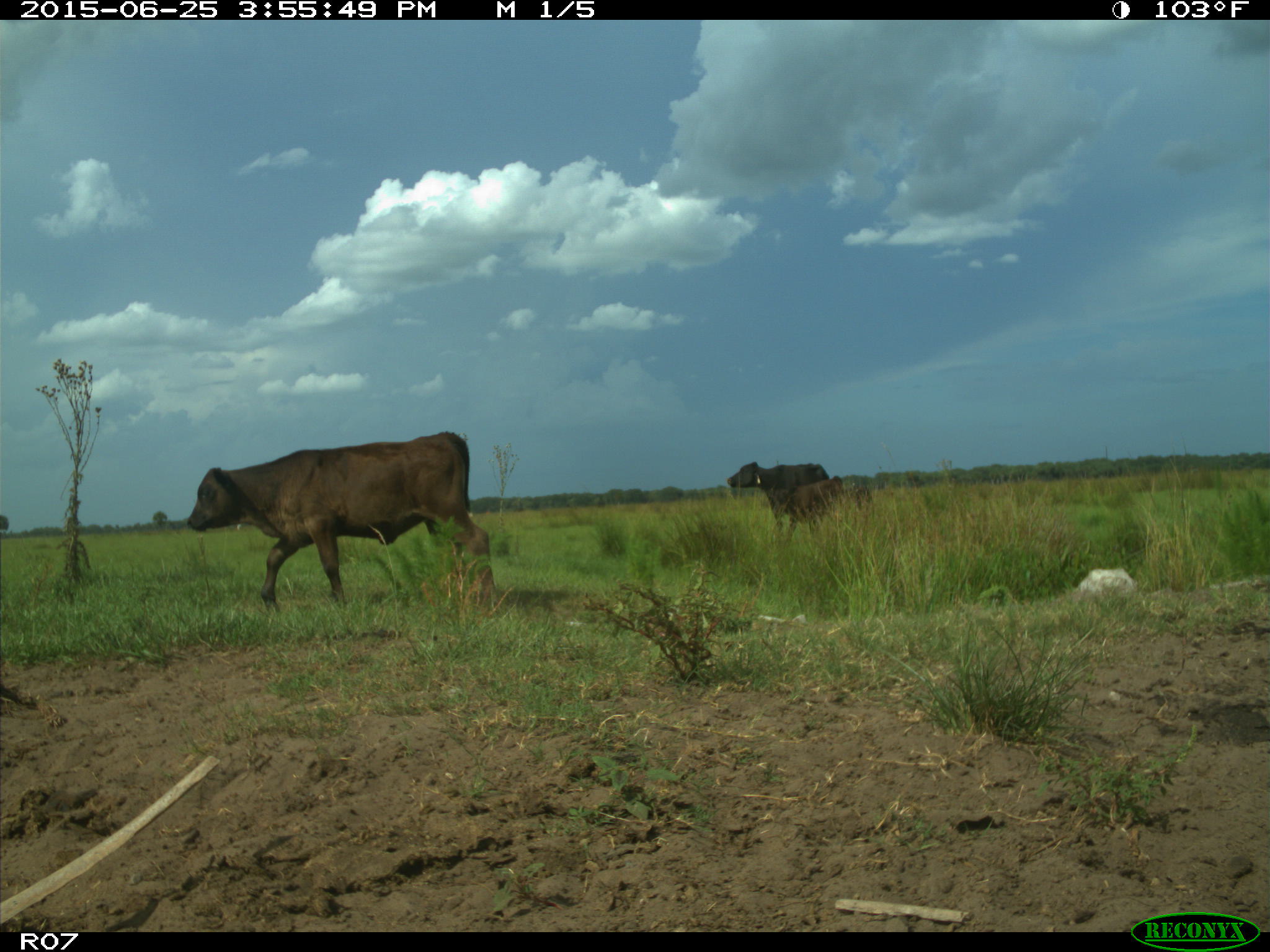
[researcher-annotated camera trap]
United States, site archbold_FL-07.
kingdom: Animalia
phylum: Chordata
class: Mammalia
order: Artiodactyla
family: Bovidae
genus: Bos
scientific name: Bos taurus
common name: domestic cow